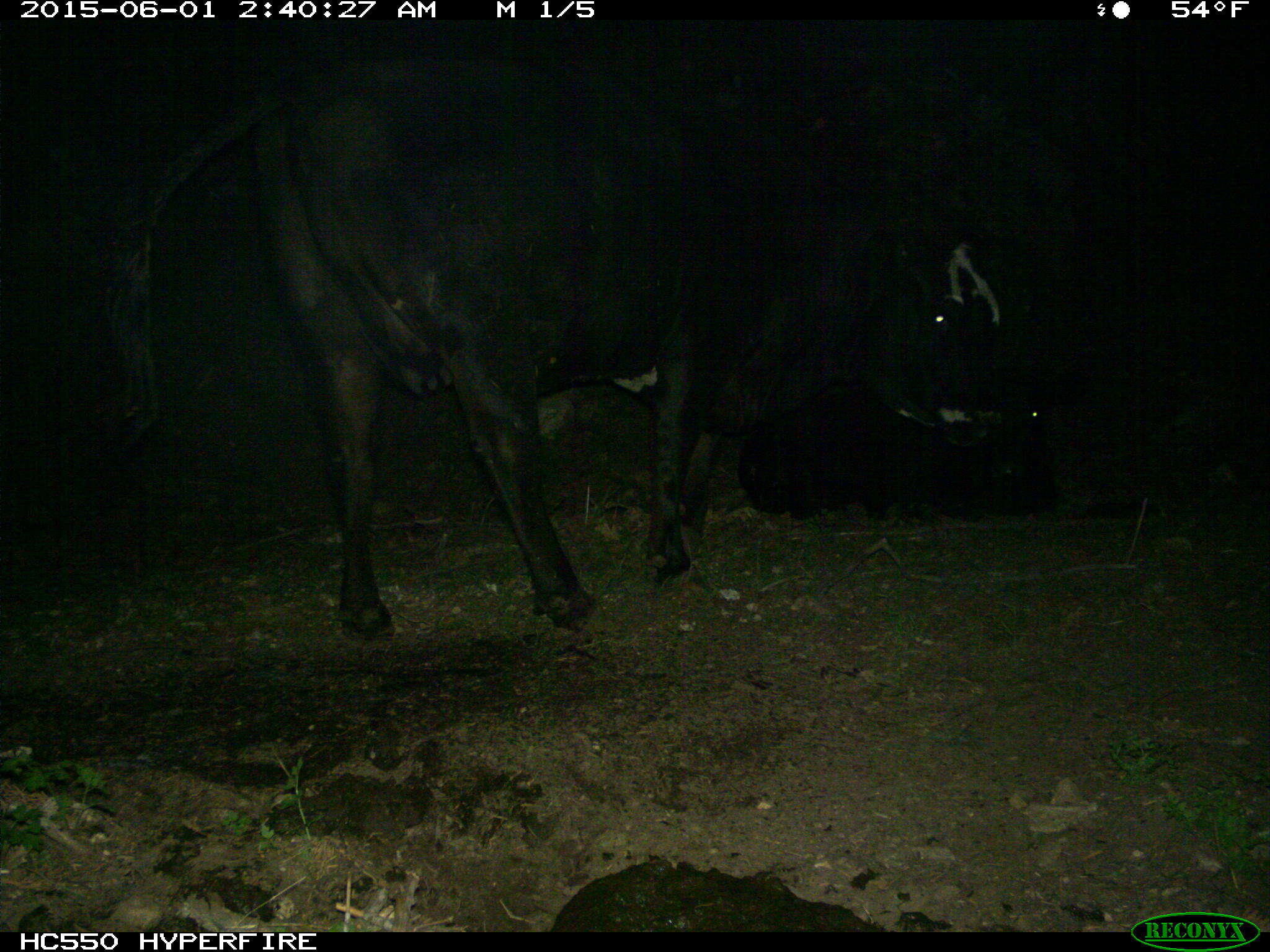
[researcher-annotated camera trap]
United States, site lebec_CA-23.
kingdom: Animalia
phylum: Chordata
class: Mammalia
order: Artiodactyla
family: Bovidae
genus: Bos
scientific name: Bos taurus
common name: domestic cow